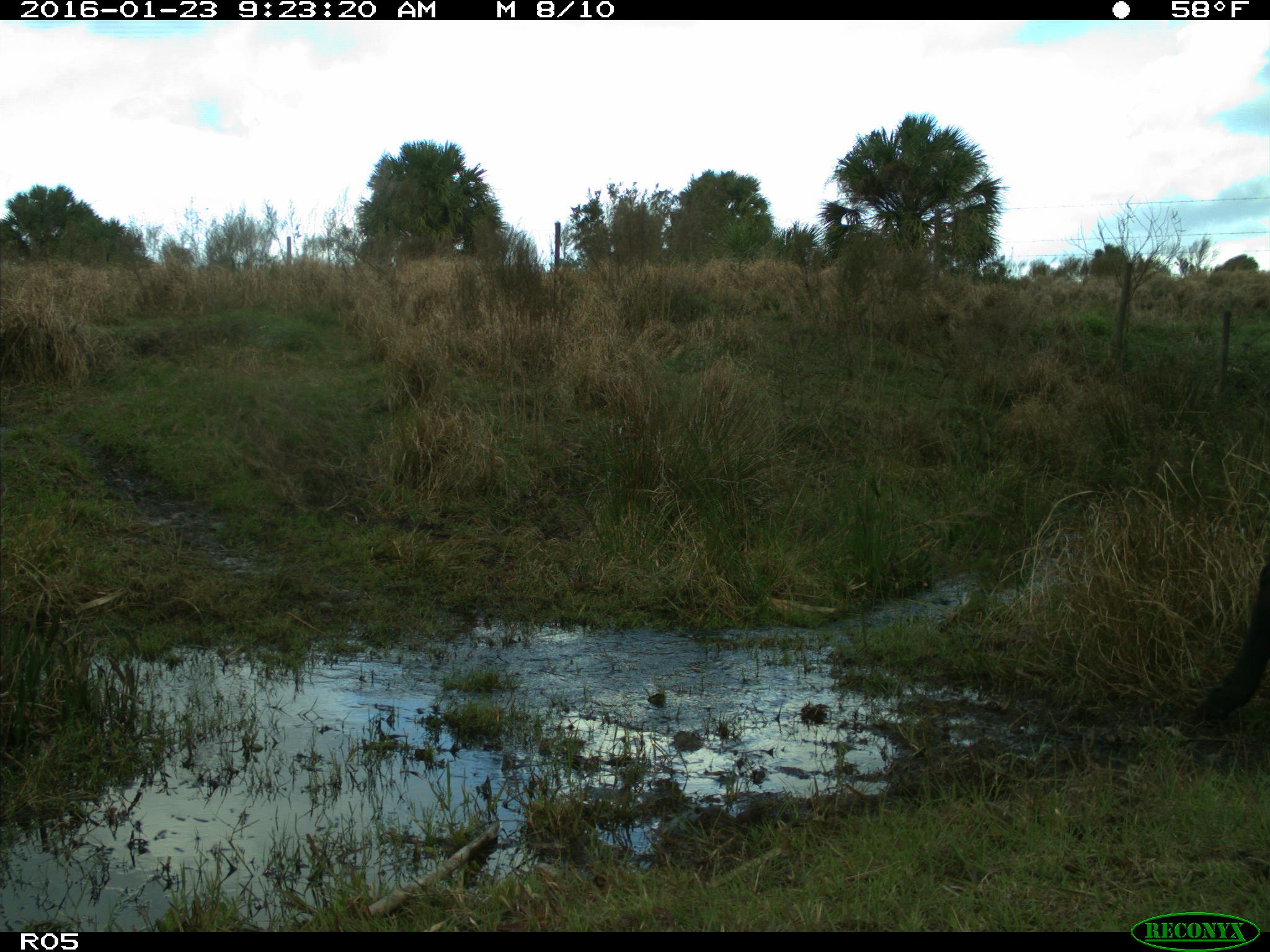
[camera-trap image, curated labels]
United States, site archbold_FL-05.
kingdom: Animalia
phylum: Chordata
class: Mammalia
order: Artiodactyla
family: Bovidae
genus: Bos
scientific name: Bos taurus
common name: domestic cow